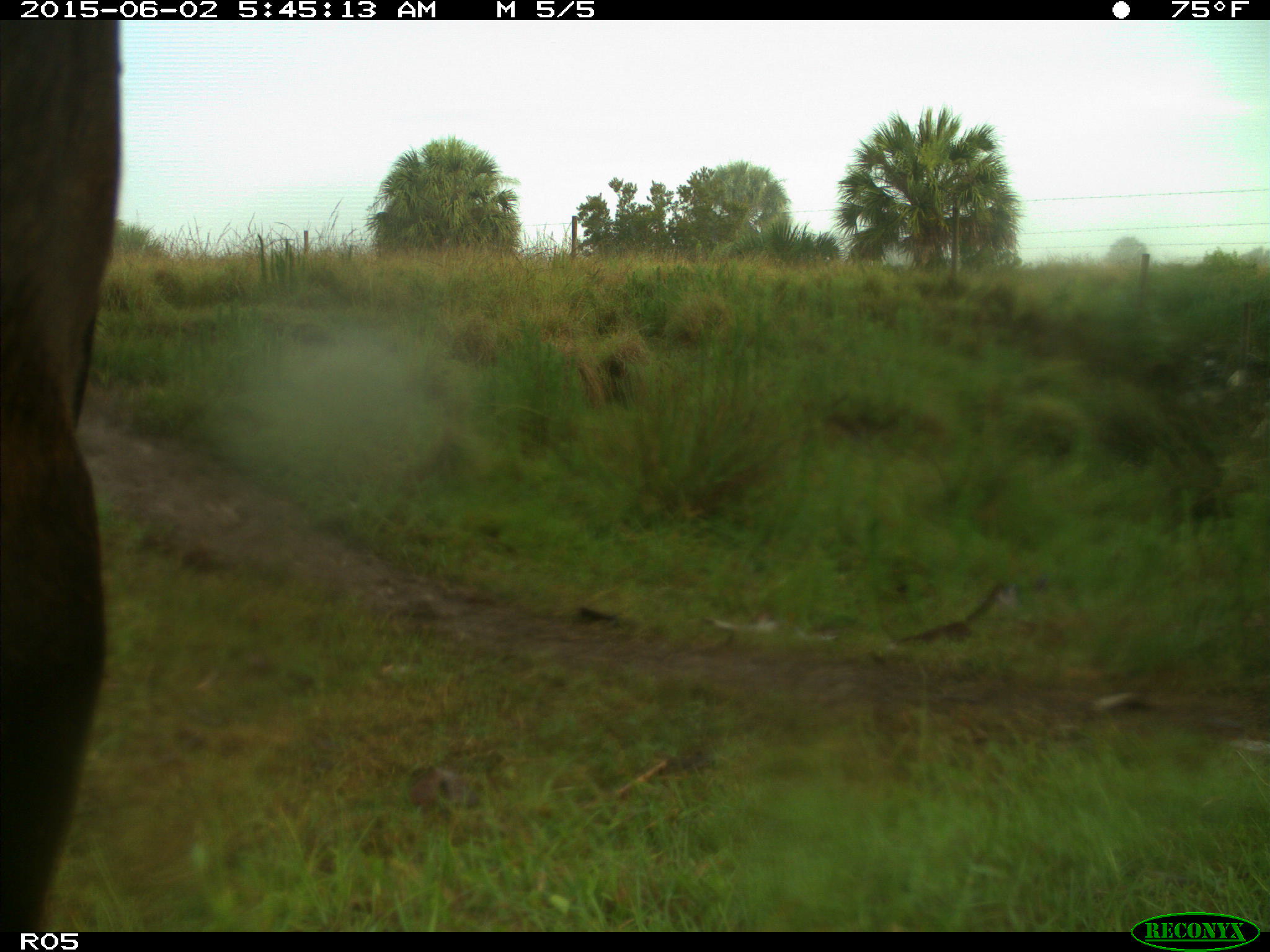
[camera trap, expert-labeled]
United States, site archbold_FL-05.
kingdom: Animalia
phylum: Chordata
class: Mammalia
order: Artiodactyla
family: Bovidae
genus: Bos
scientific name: Bos taurus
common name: domestic cow